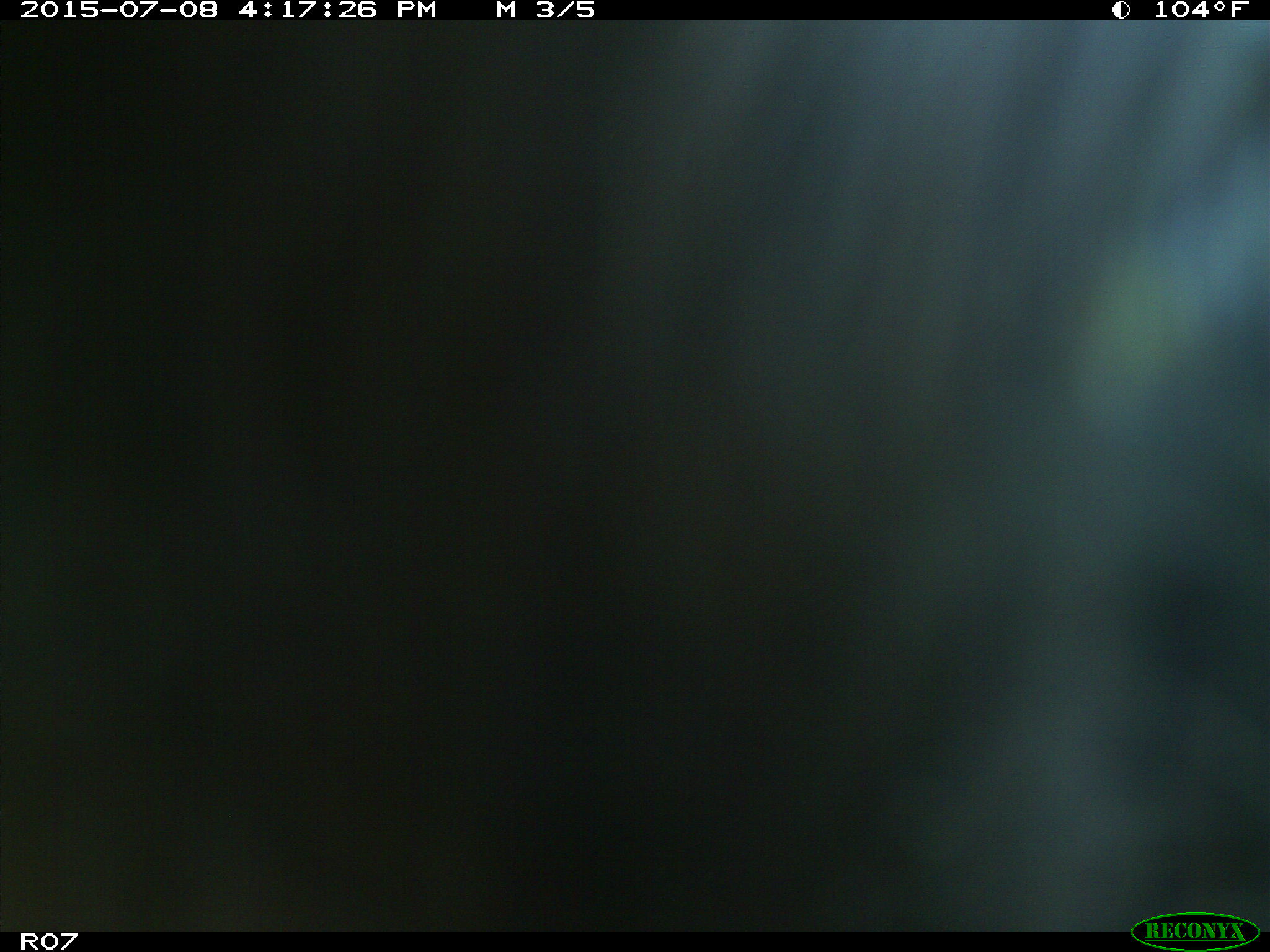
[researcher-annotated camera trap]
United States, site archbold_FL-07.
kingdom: Animalia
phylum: Chordata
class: Mammalia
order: Artiodactyla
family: Bovidae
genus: Bos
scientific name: Bos taurus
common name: domestic cow